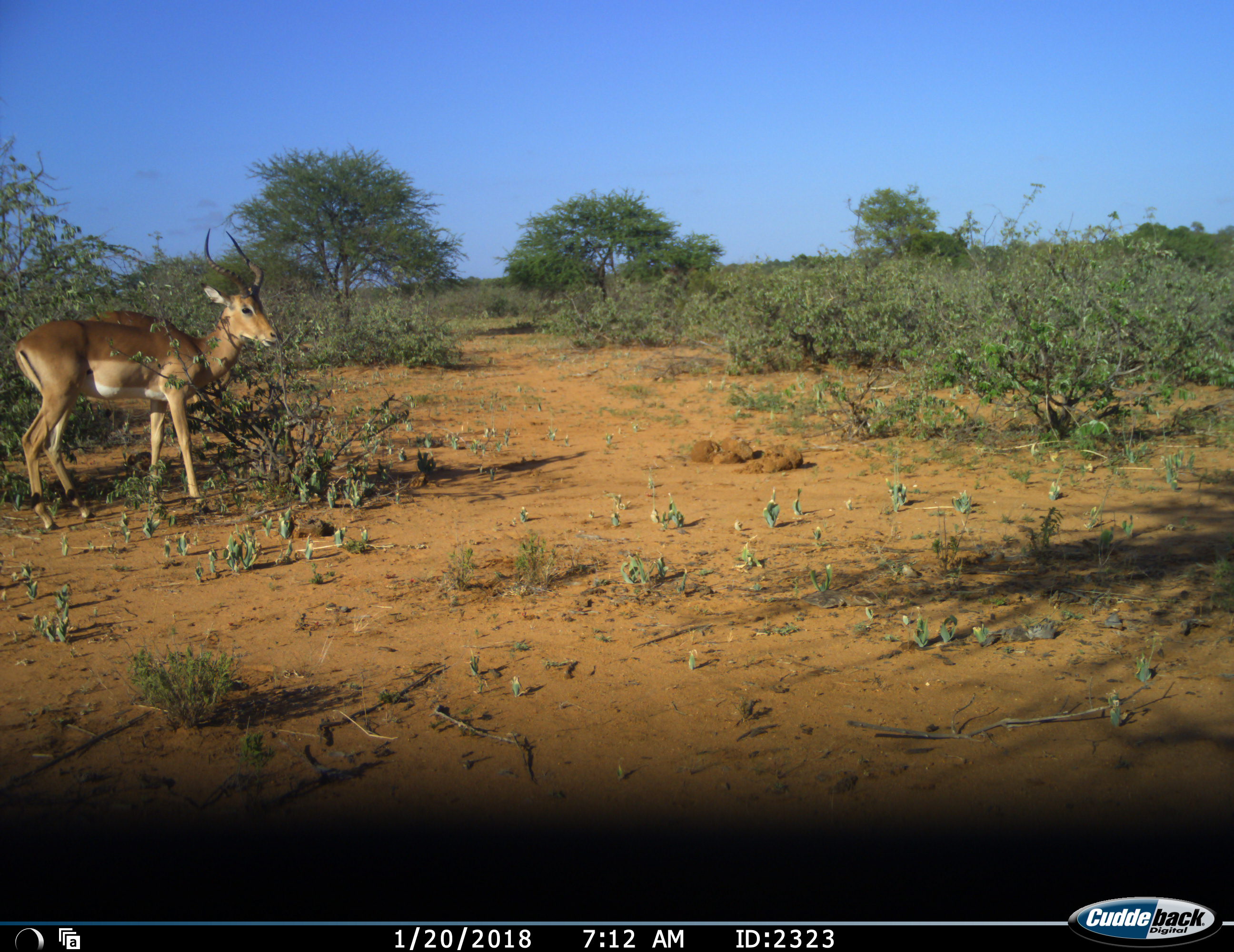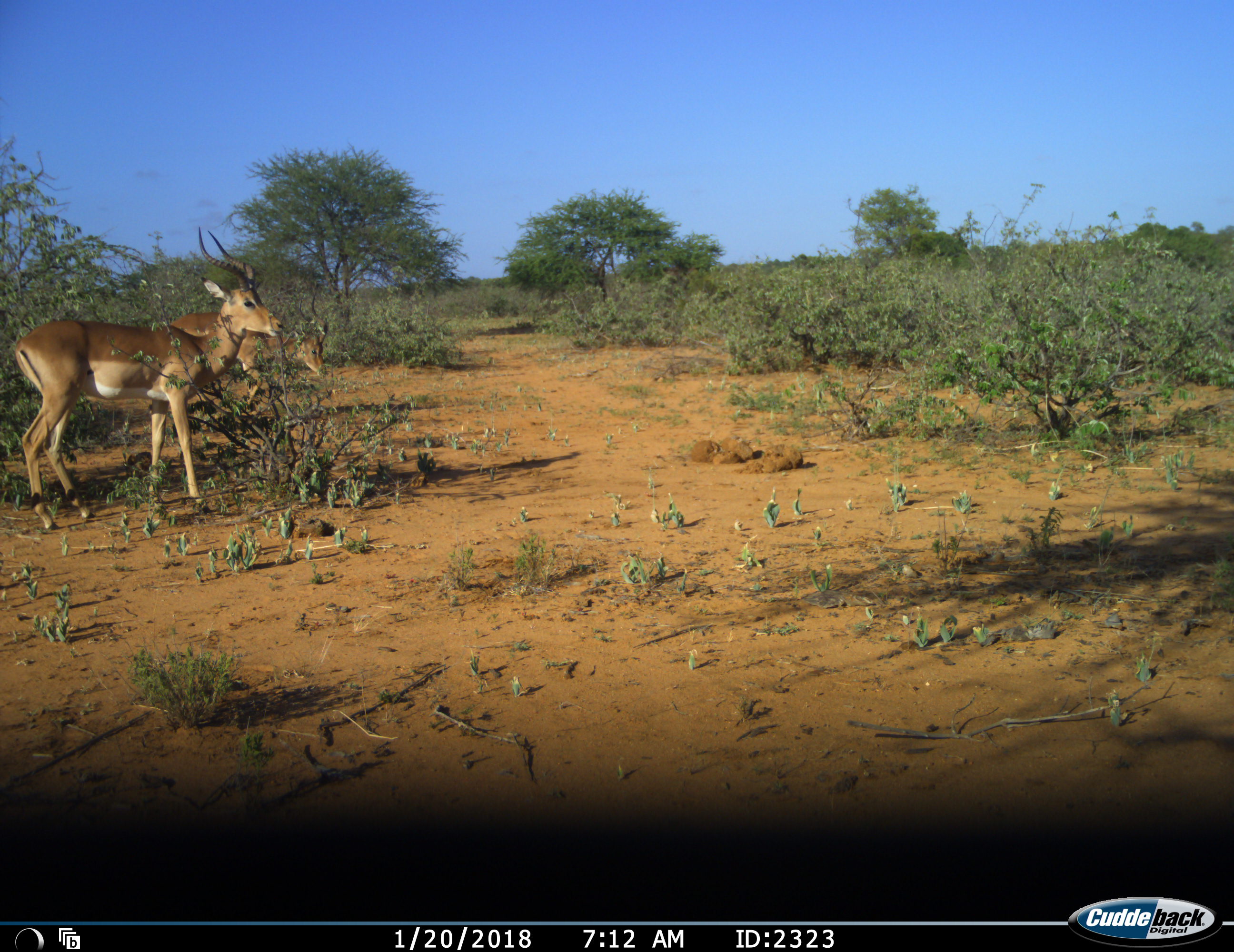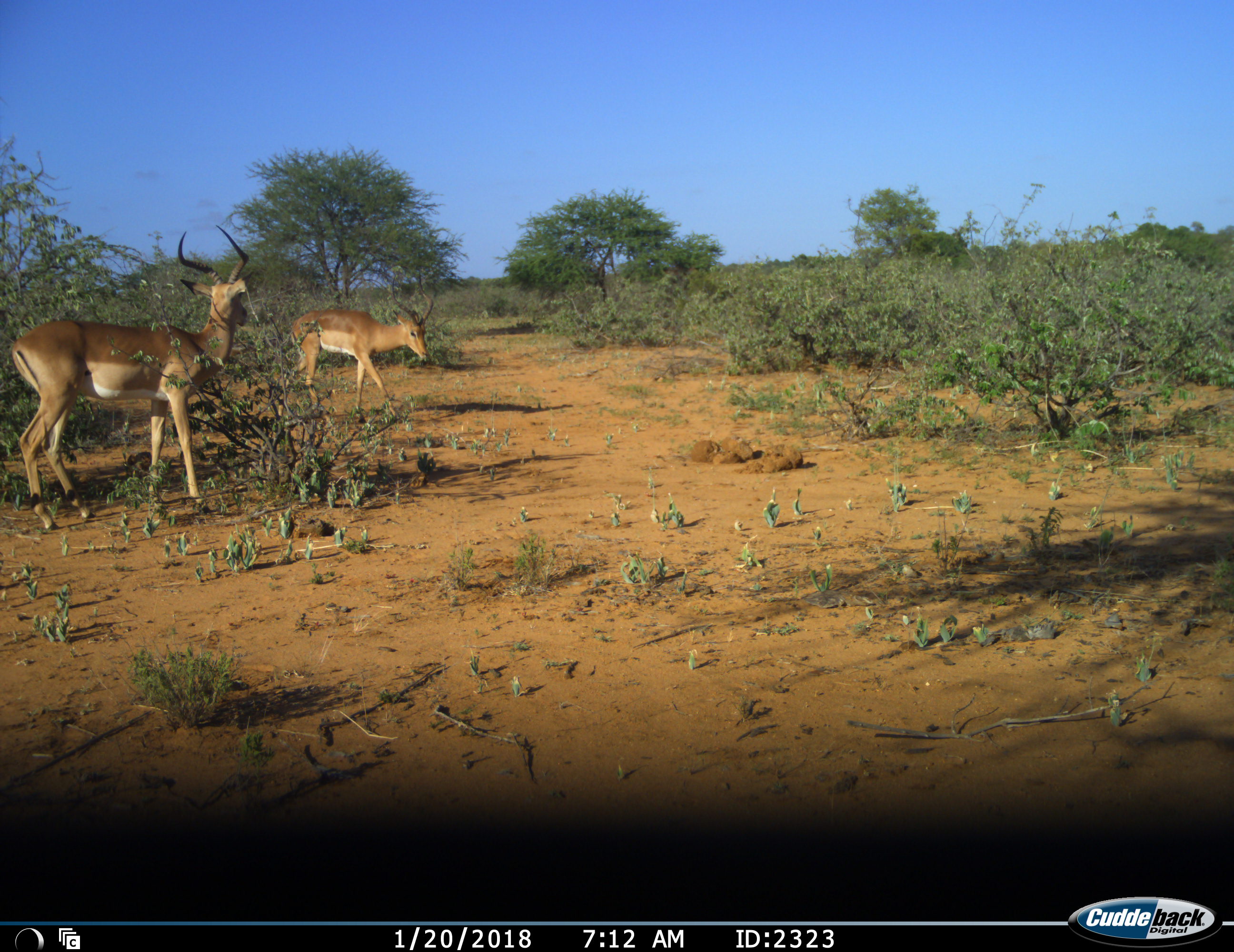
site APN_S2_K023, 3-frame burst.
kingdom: Animalia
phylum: Chordata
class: Mammalia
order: Artiodactyla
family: Bovidae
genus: Aepyceros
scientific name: Aepyceros melampus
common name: impala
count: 2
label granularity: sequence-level